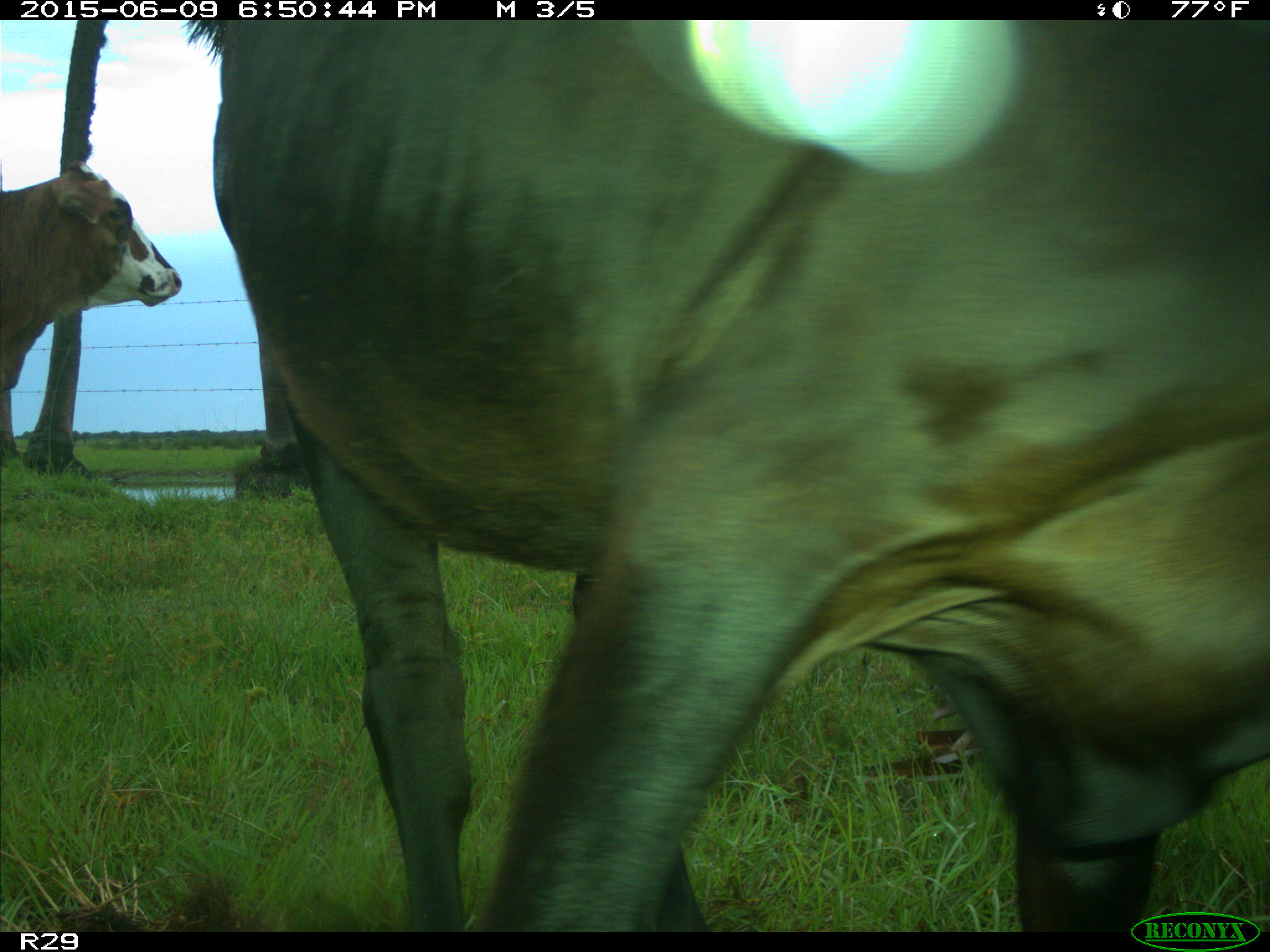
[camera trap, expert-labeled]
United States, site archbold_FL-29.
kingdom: Animalia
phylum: Chordata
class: Mammalia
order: Artiodactyla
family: Bovidae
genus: Bos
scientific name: Bos taurus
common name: domestic cow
Bos taurus (domestic cow).